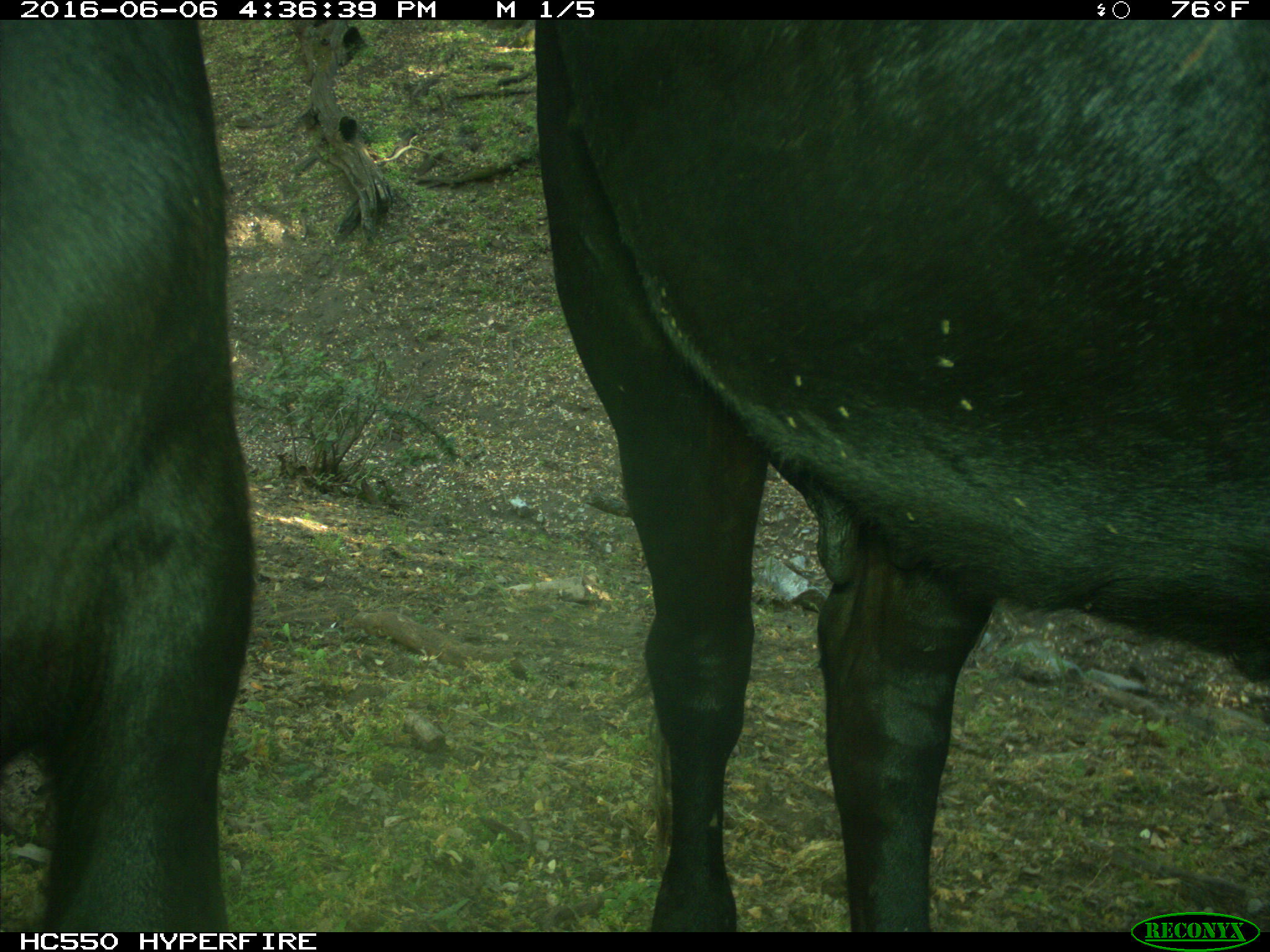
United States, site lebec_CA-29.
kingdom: Animalia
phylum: Chordata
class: Mammalia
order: Artiodactyla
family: Bovidae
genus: Bos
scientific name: Bos taurus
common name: domestic cow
Bos taurus (domestic cow).